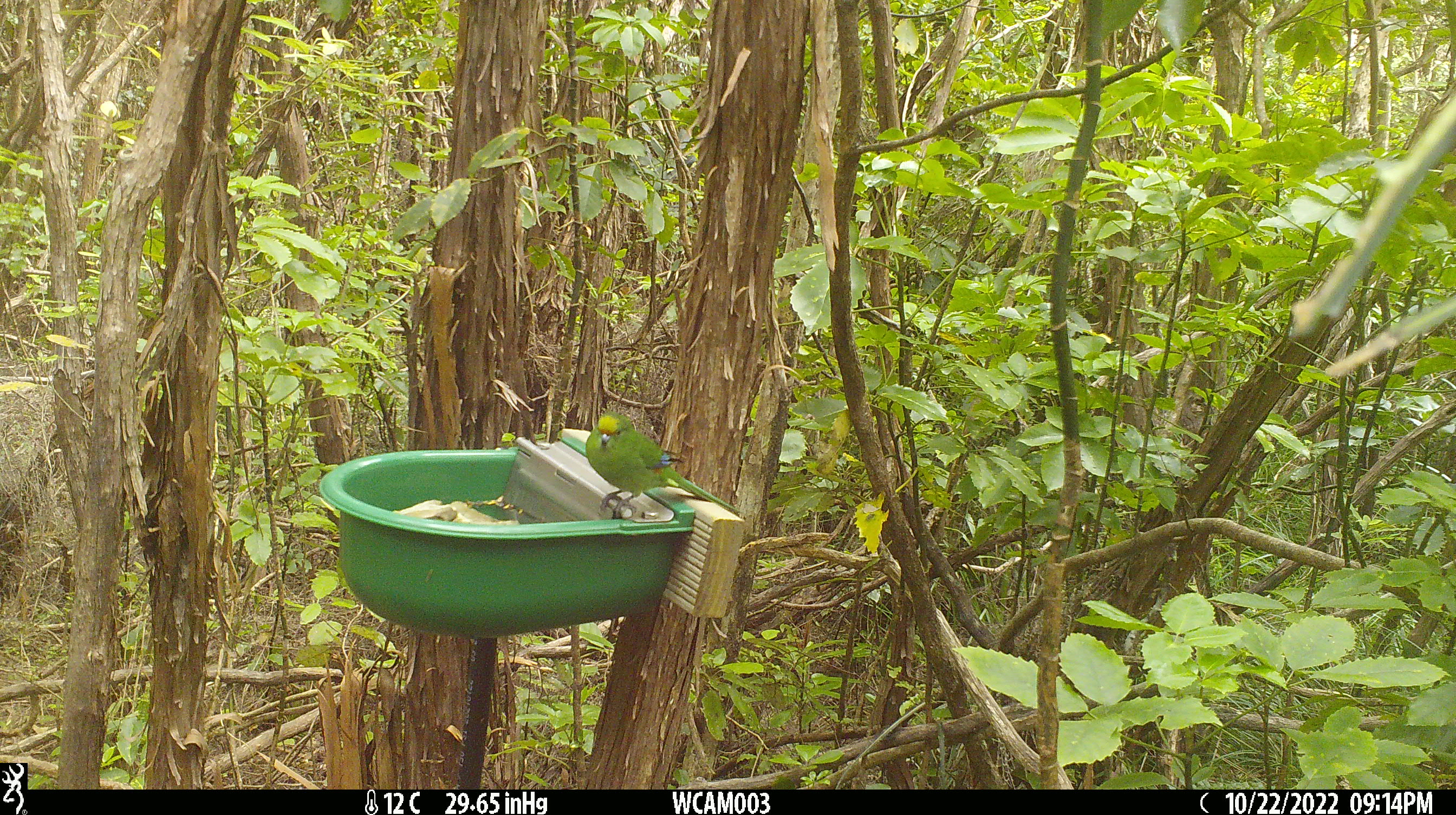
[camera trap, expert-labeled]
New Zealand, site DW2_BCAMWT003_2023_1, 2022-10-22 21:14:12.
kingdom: Animalia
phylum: Chordata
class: Aves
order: Psittaciformes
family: Psittaculidae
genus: Cyanoramphus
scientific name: Cyanoramphus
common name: parakeet